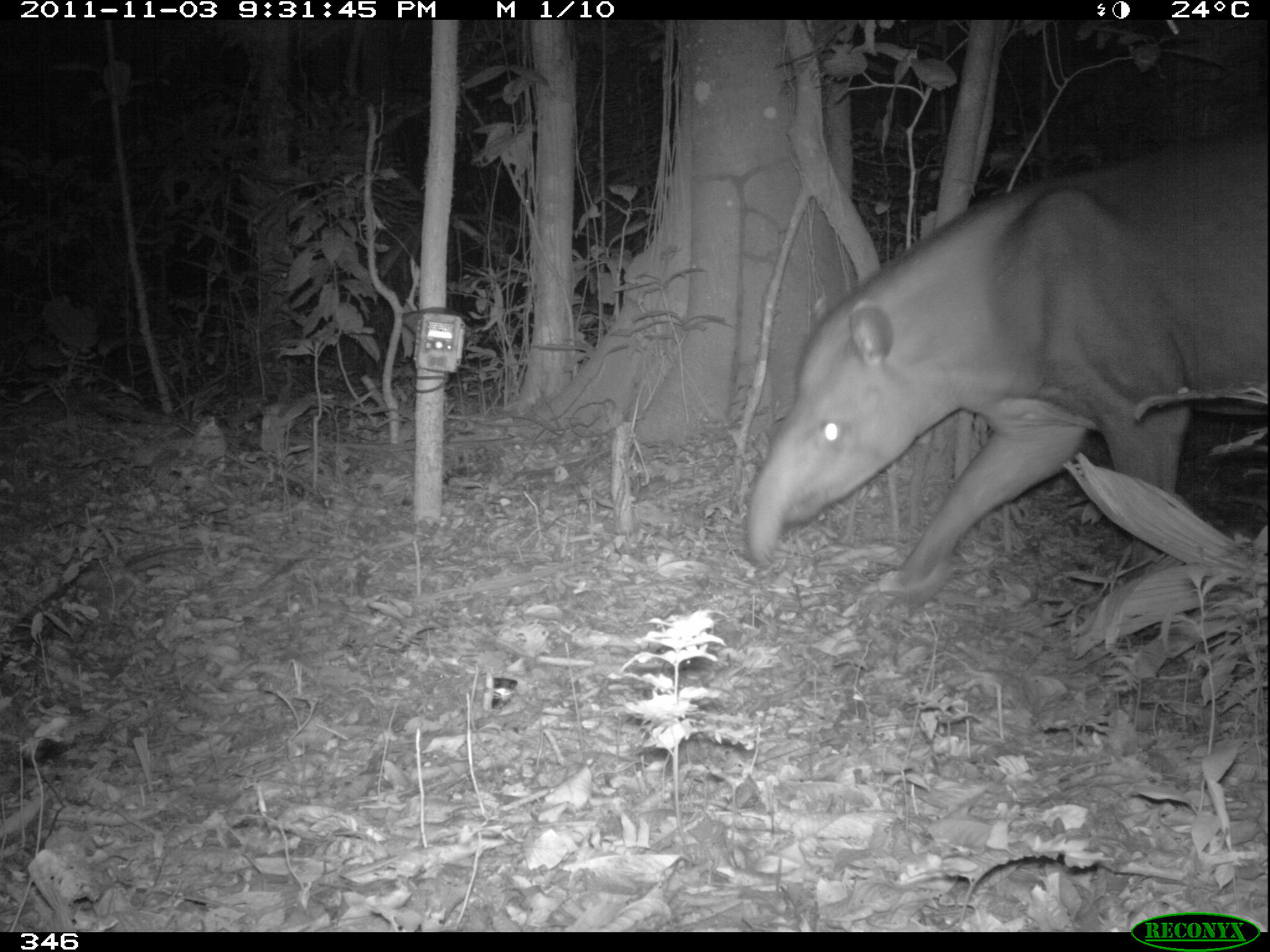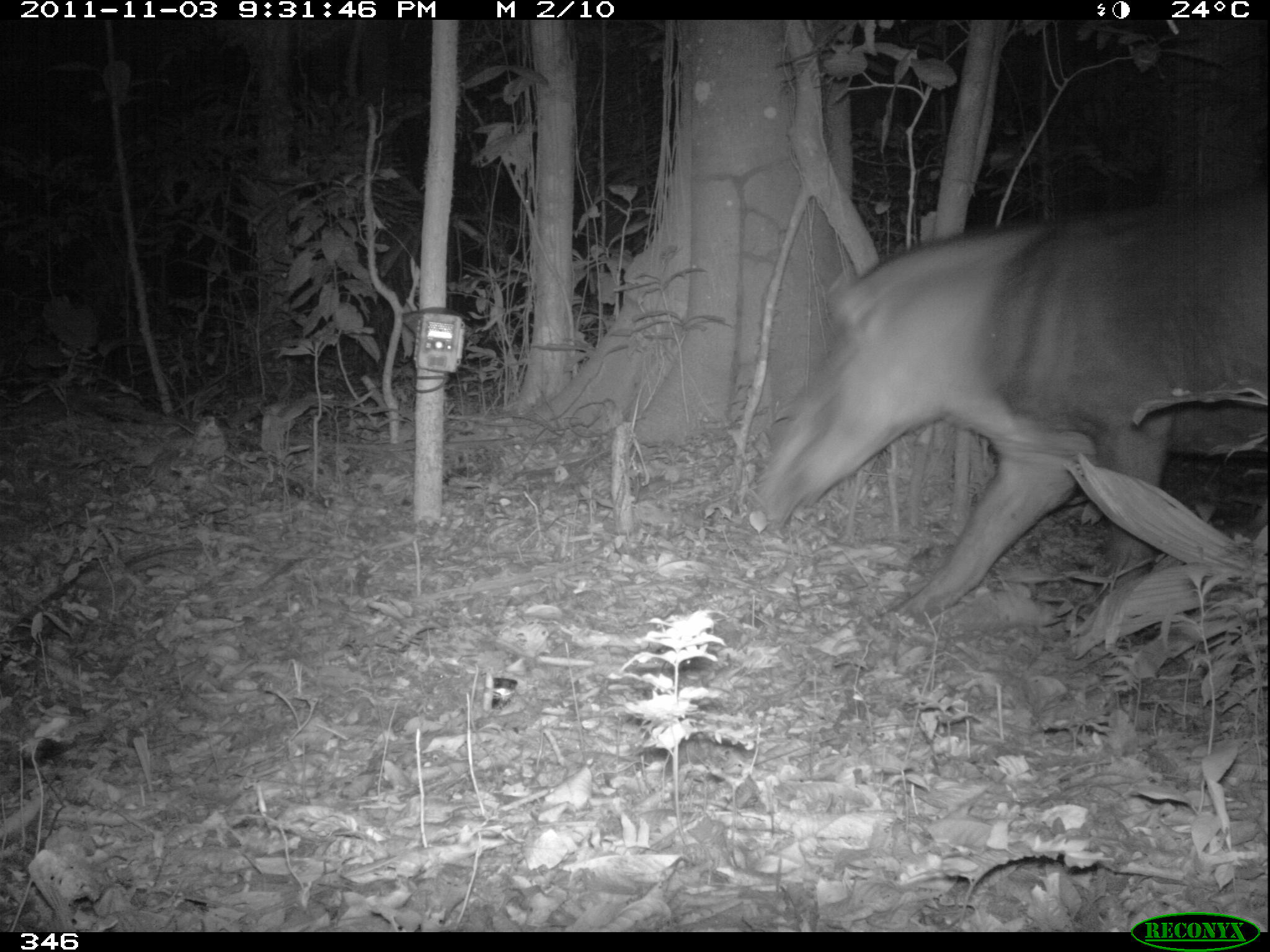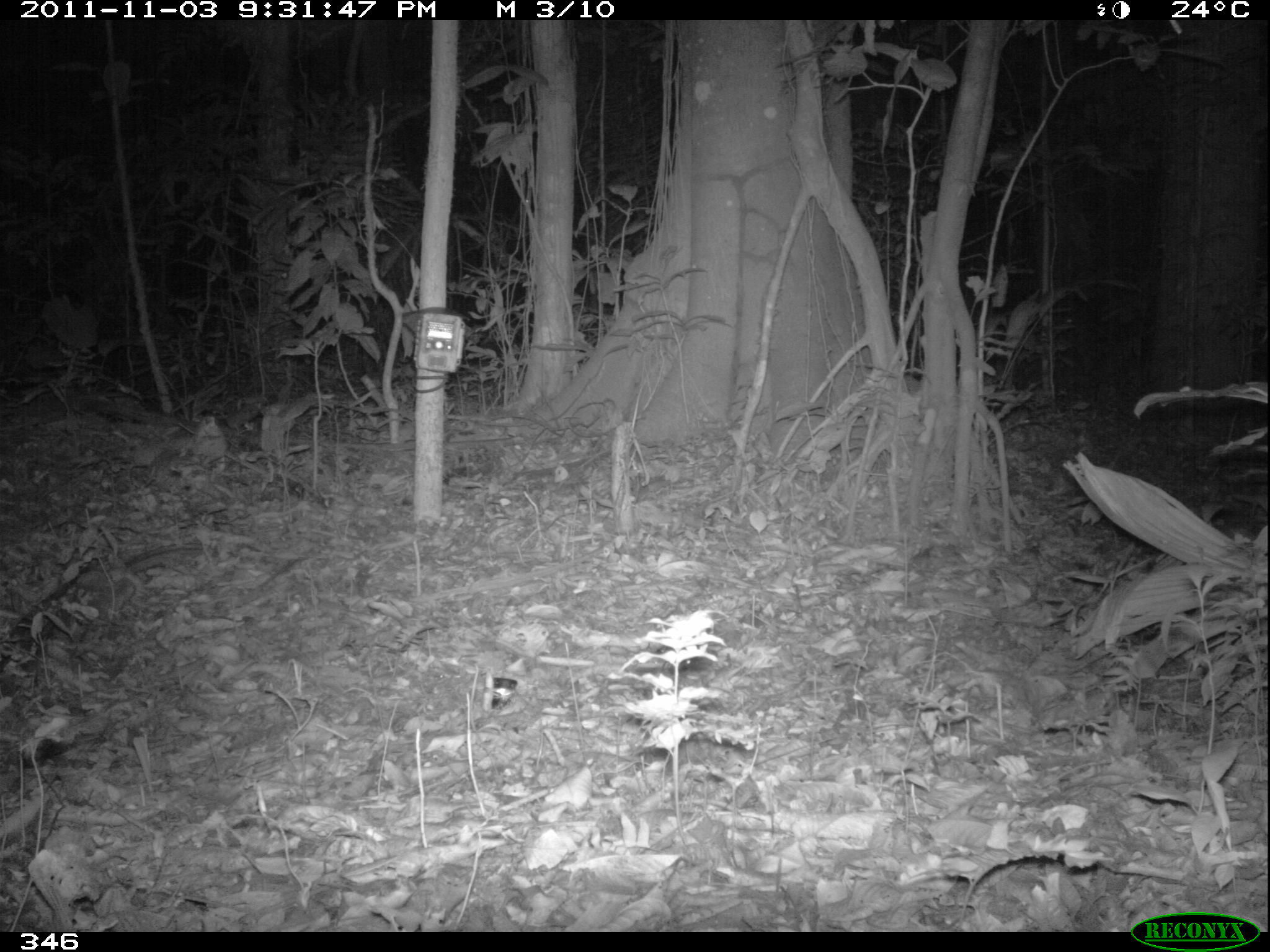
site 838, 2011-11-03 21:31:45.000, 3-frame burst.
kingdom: Animalia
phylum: Chordata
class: Mammalia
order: Perissodactyla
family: Tapiridae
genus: Tapirus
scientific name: Tapirus terrestris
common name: south american tapir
Tapirus terrestris (south american tapir).